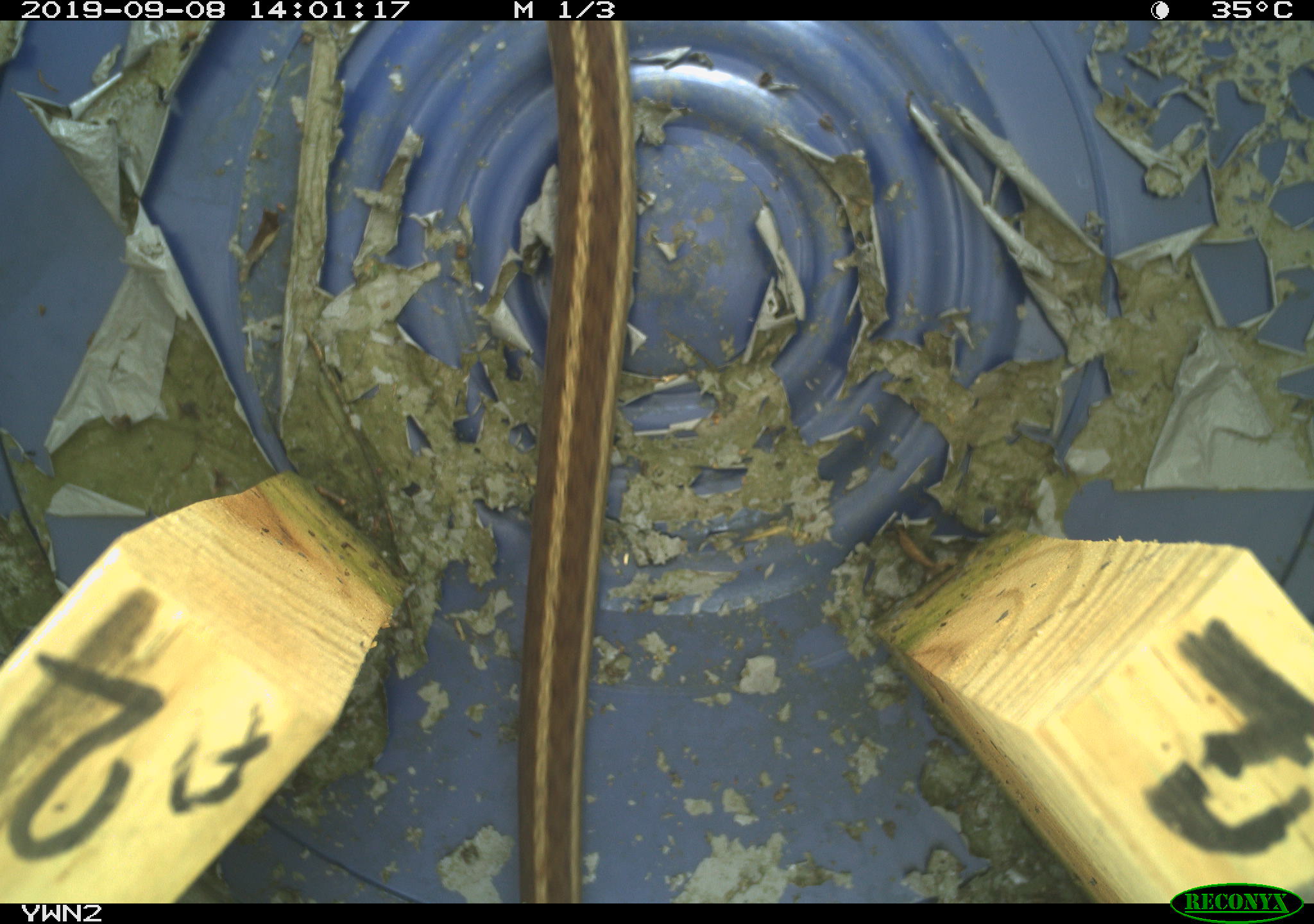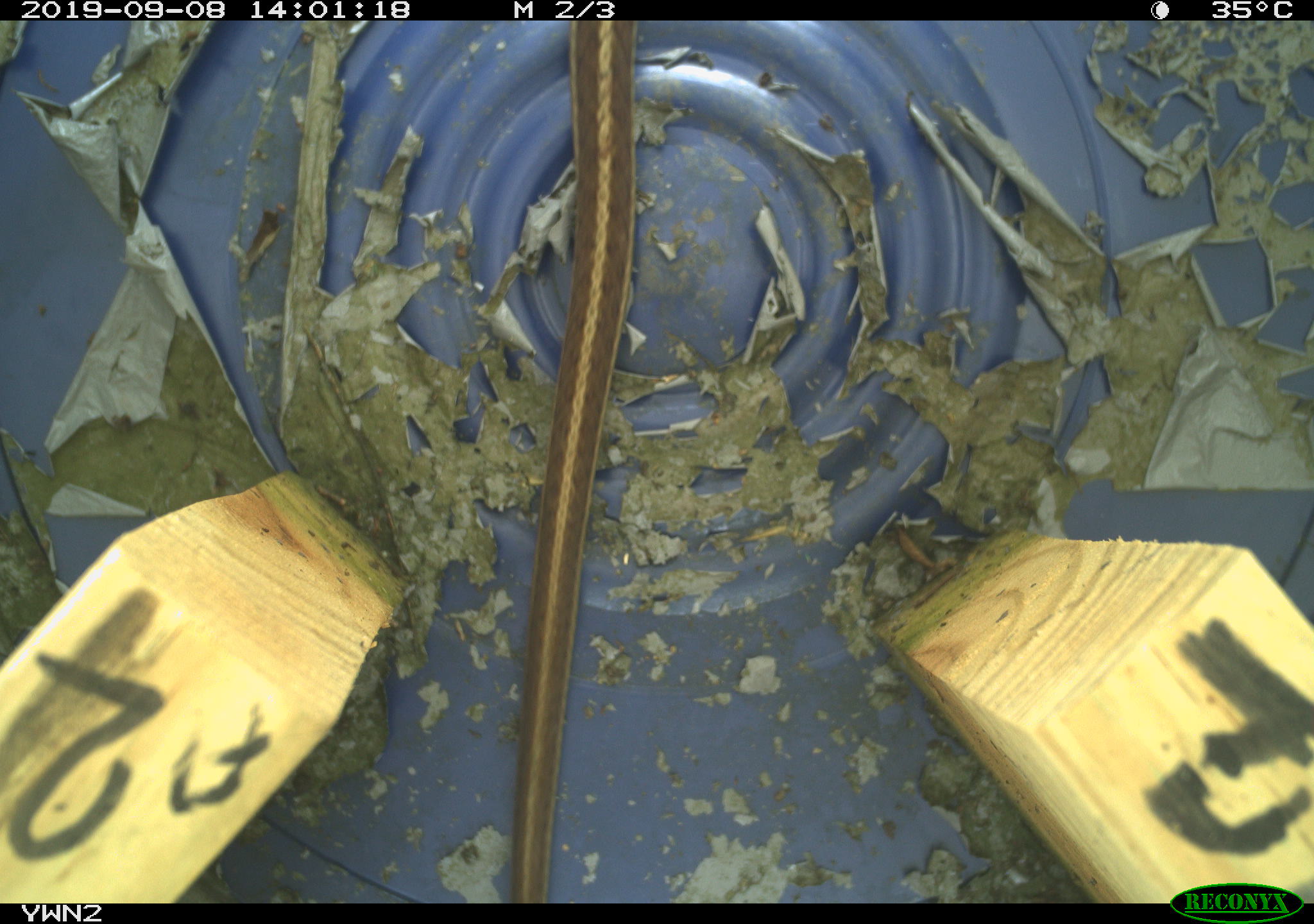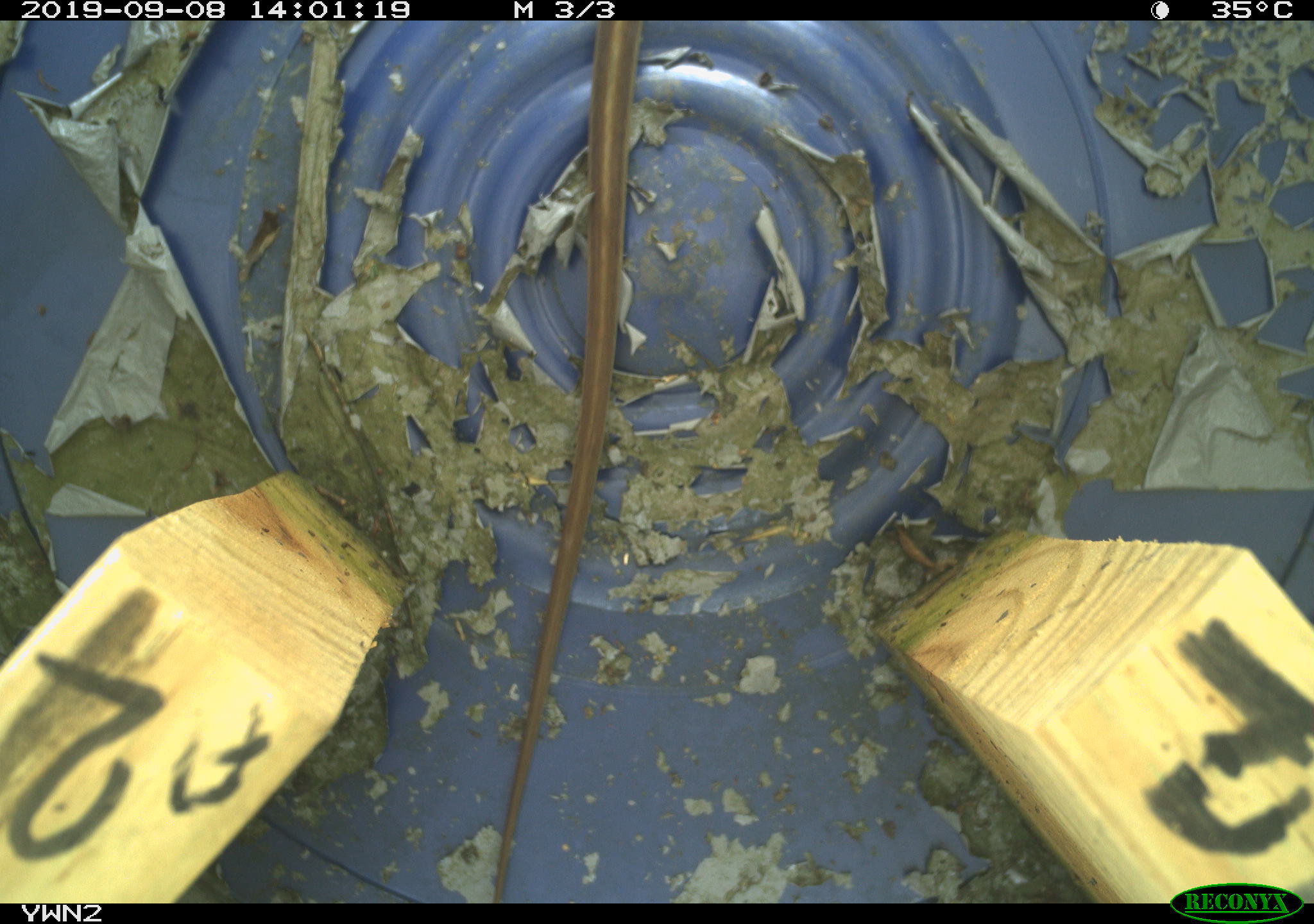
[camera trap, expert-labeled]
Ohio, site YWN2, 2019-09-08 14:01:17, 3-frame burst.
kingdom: Animalia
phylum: Chordata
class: Reptilia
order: Squamata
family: Colubridae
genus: Thamnophis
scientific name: Thamnophis sirtalis sirtalis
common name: eastern gartersnake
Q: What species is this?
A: Eastern gartersnake (Thamnophis sirtalis sirtalis).